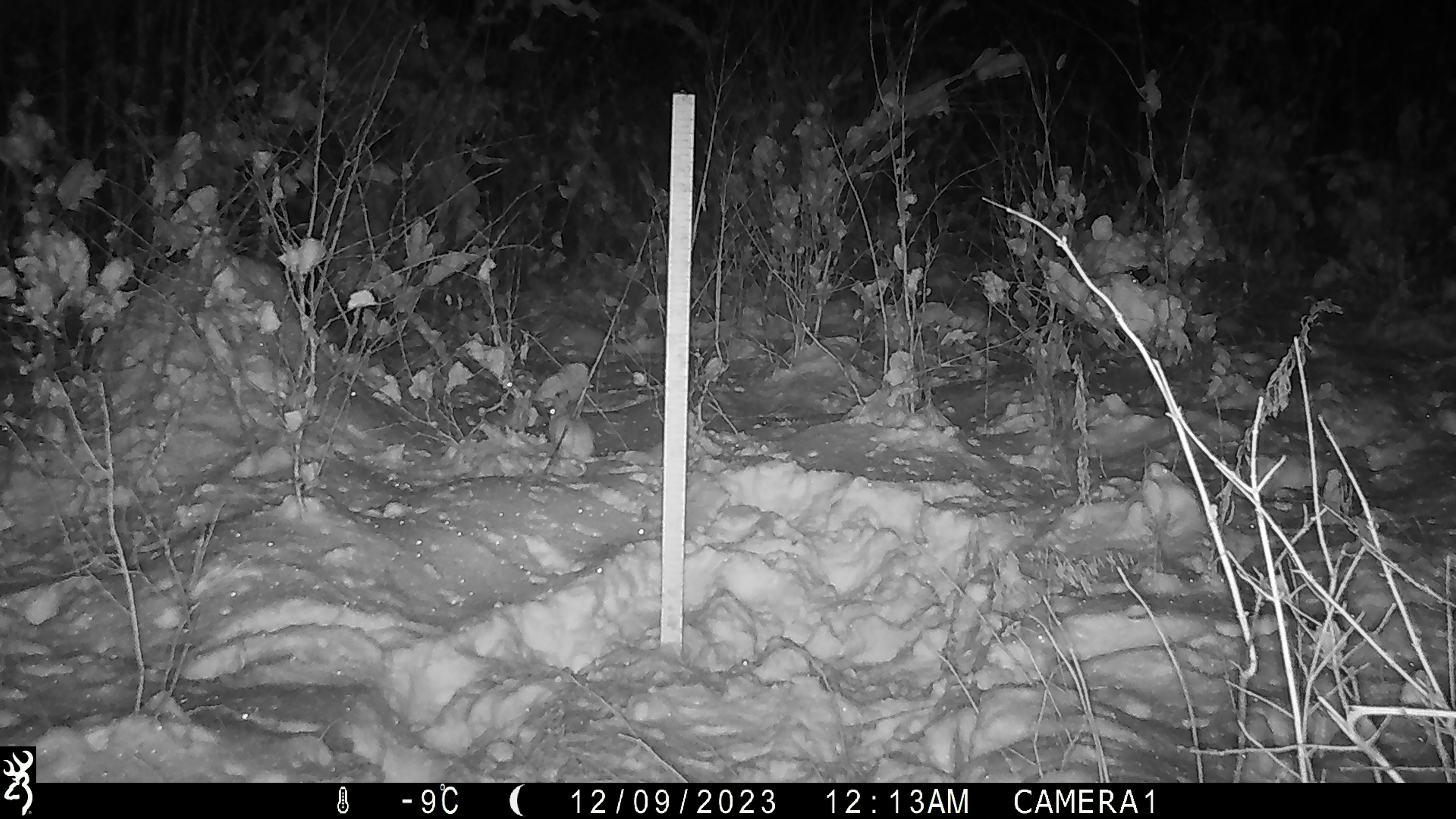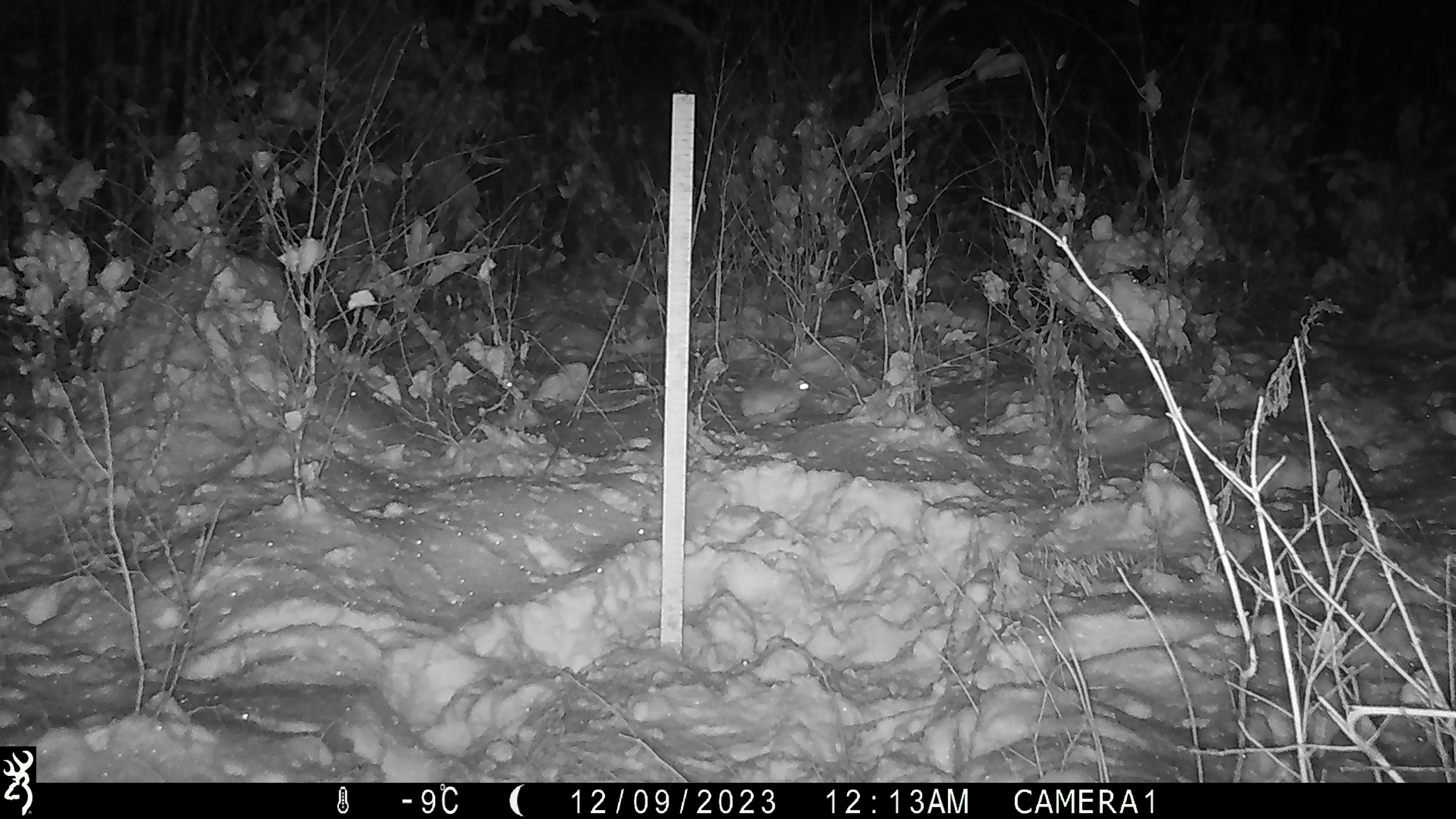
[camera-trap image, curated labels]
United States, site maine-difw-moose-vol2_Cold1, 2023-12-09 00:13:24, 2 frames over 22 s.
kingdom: Animalia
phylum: Chordata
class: Mammalia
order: Lagomorpha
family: Leporidae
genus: Lepus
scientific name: Lepus americanus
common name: snowshoe hare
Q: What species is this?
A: Snowshoe hare (Lepus americanus).